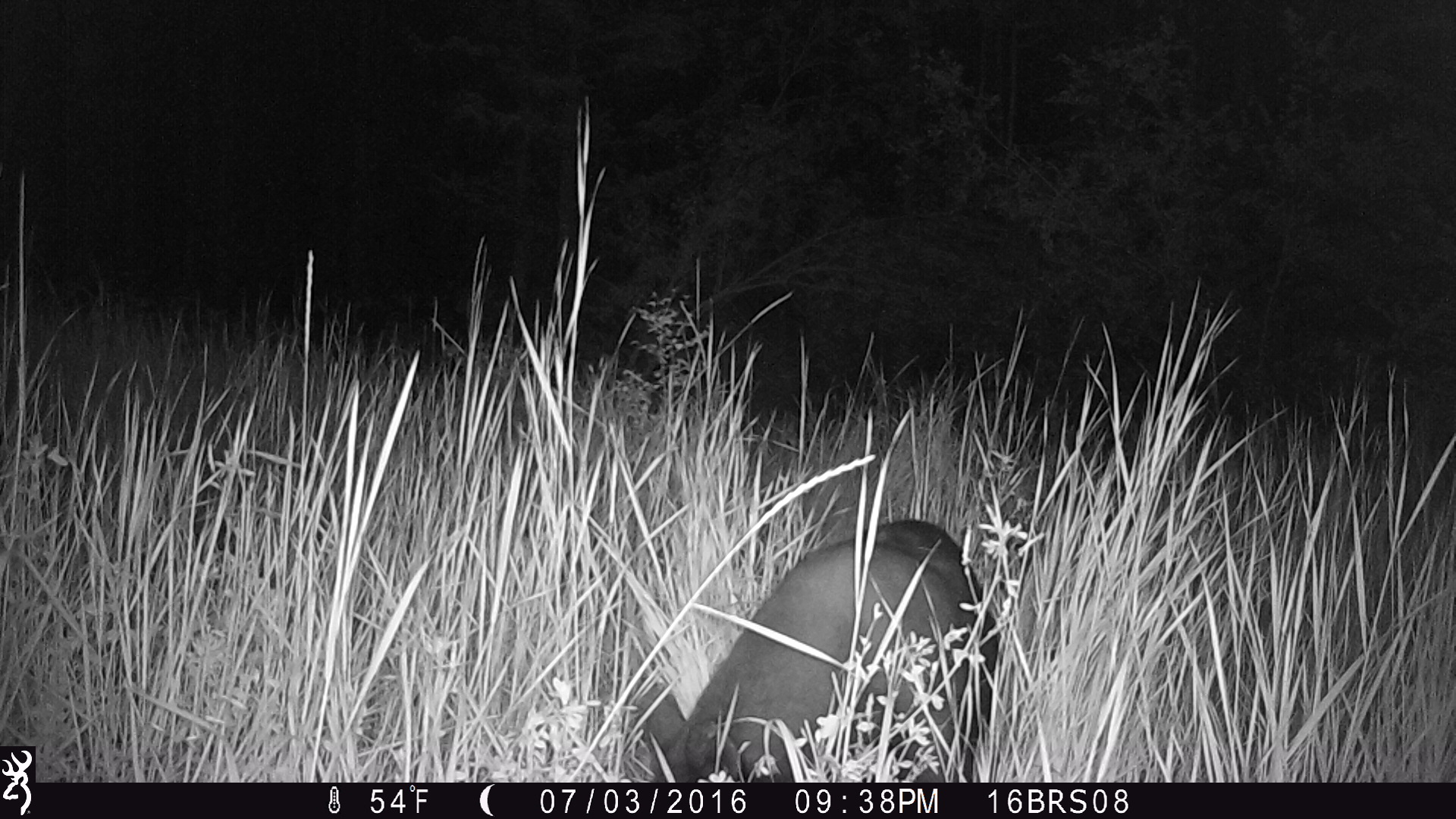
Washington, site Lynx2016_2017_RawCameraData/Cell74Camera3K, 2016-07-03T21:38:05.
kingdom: Animalia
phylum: Chordata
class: Mammalia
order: Lagomorpha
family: Leporidae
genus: Lepus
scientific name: Lepus americanus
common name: snowshoe hare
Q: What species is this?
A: Lepus americanus (snowshoe hare).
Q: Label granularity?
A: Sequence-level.